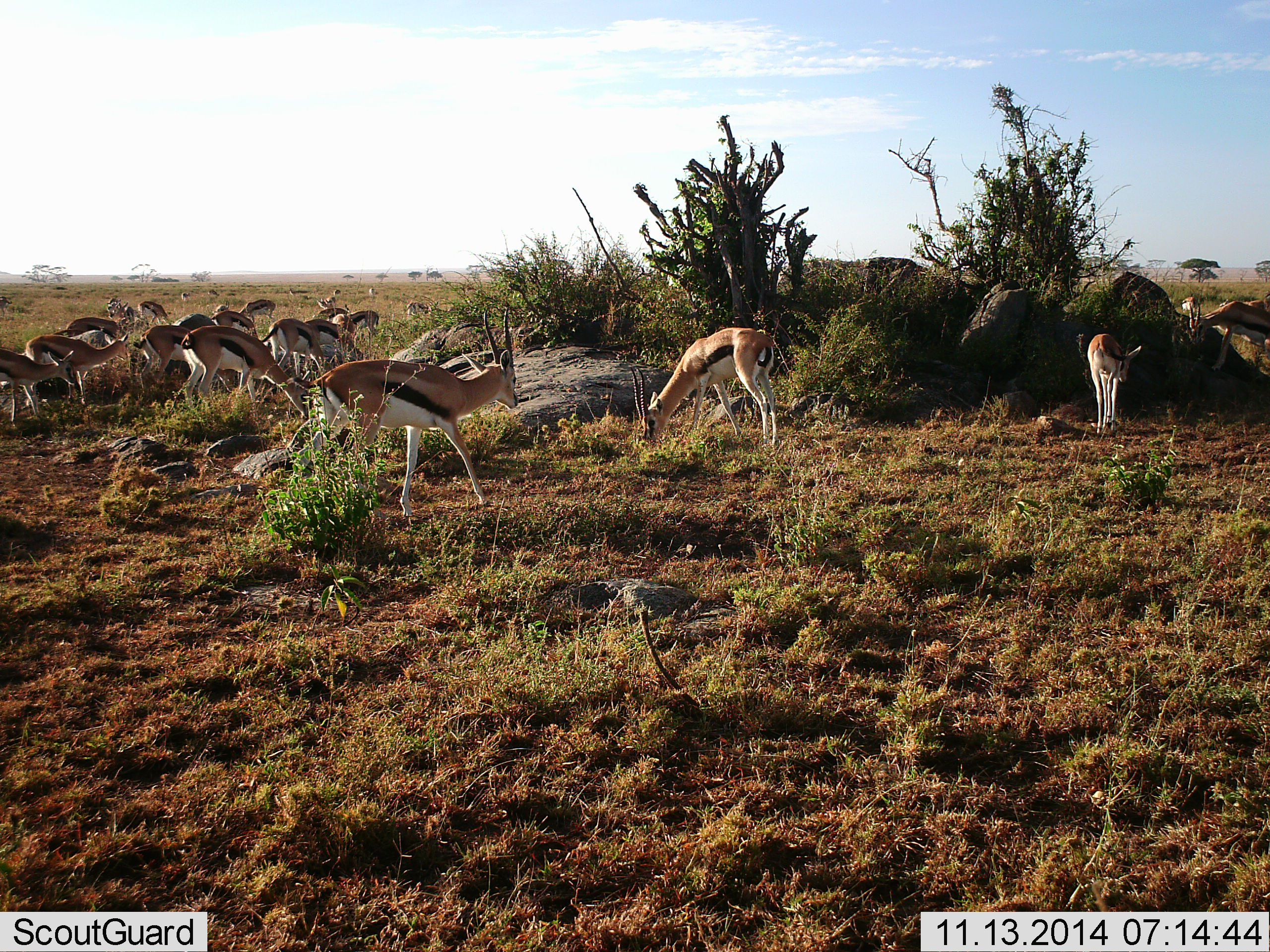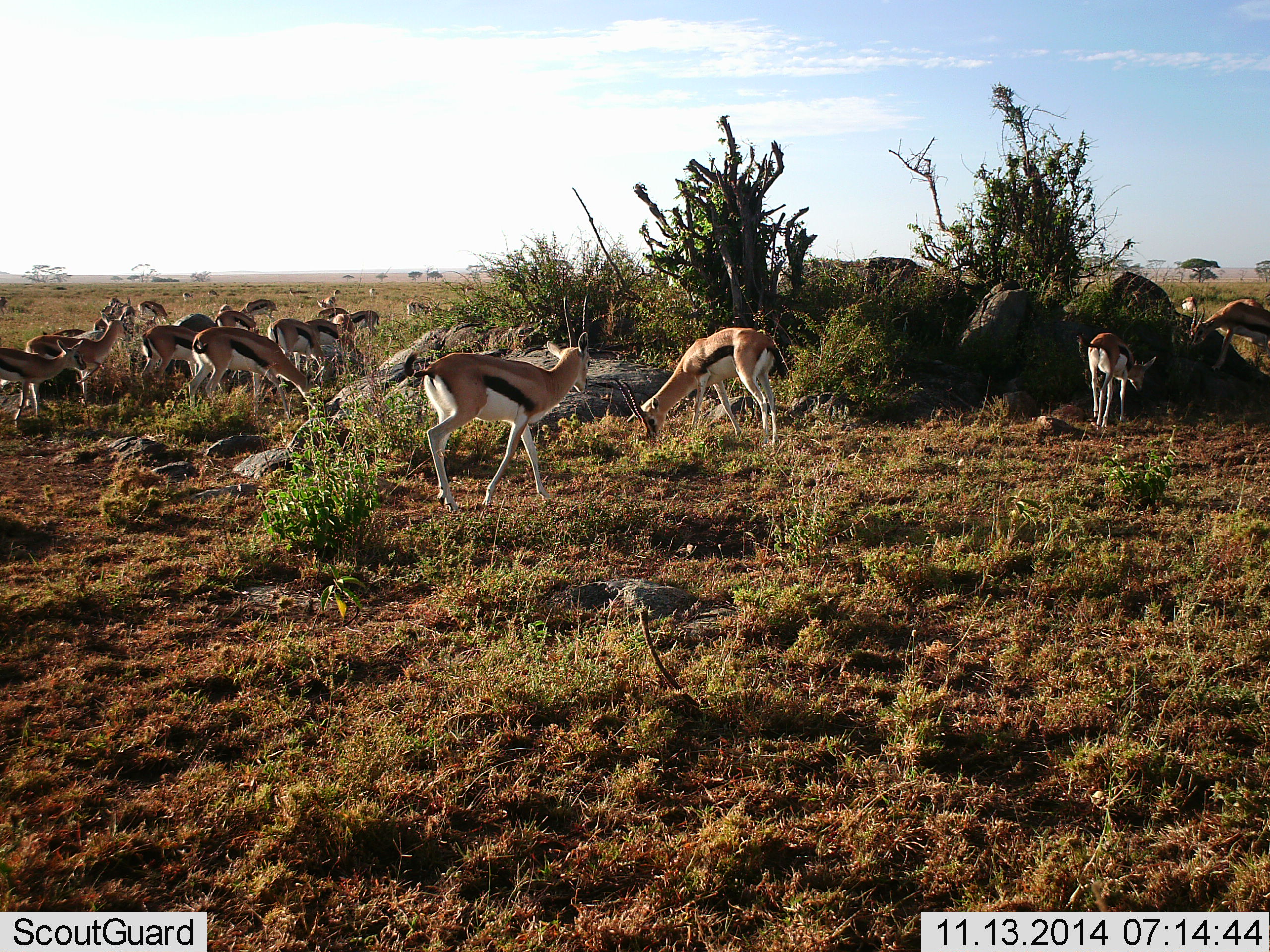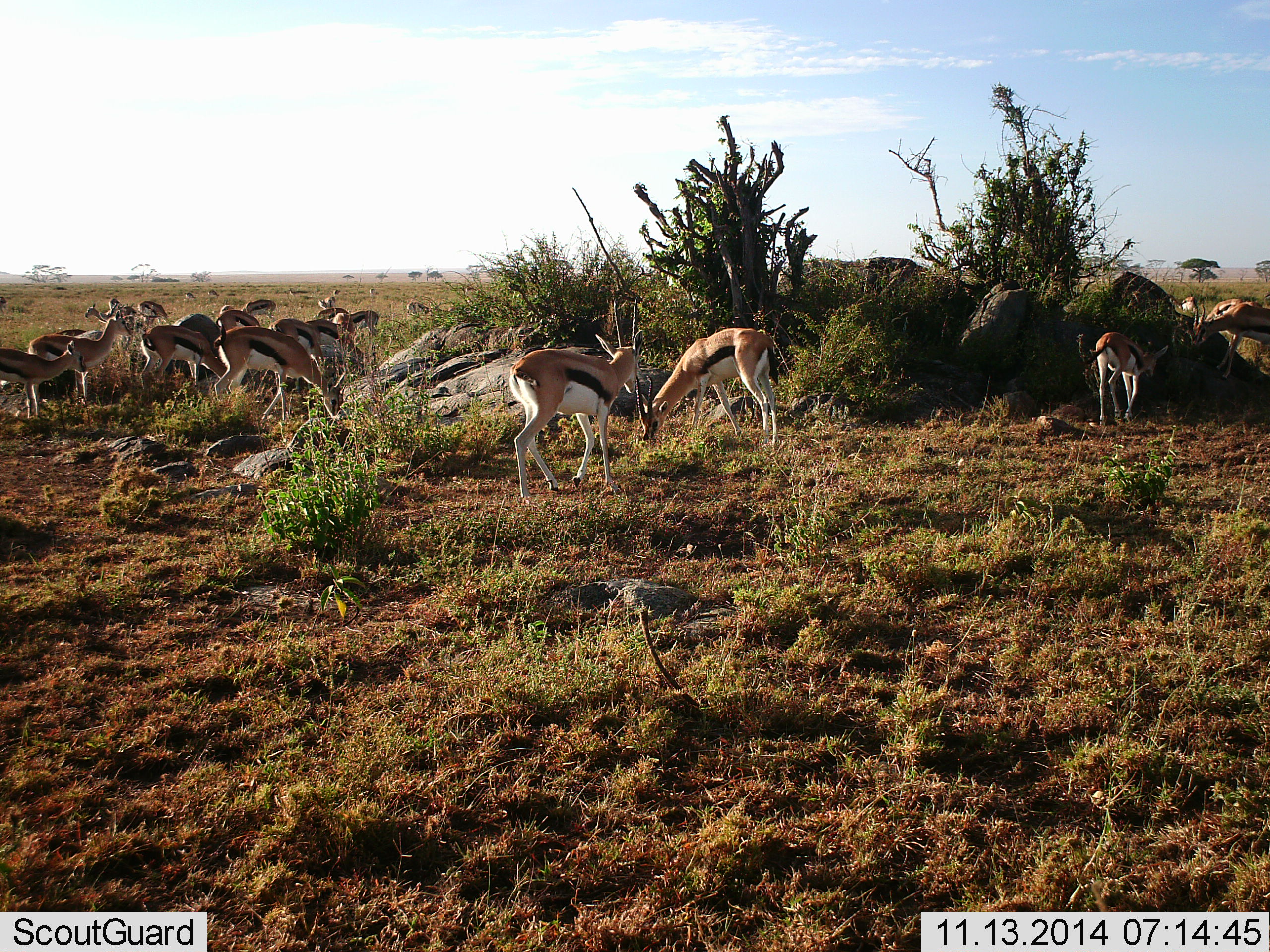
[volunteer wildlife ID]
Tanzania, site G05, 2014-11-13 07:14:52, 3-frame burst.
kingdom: Animalia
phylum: Chordata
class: Mammalia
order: Artiodactyla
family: Bovidae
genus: Eudorcas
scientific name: Eudorcas thomsonii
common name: thomson's gazelle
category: gazellethomsons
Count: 11-50.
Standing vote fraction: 80%.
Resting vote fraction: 0%.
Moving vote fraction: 80%.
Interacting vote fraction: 0%.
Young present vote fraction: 40%.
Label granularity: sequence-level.